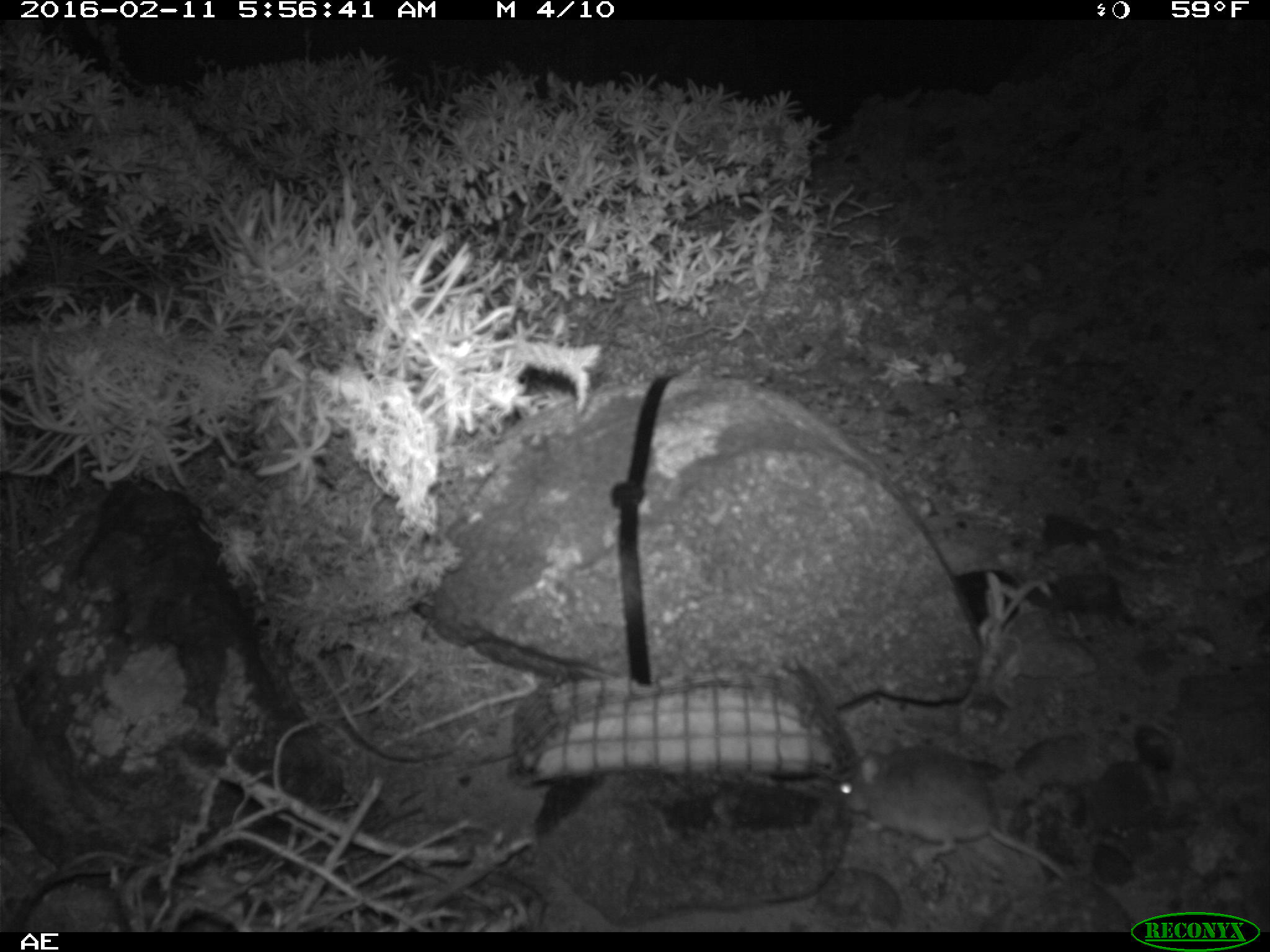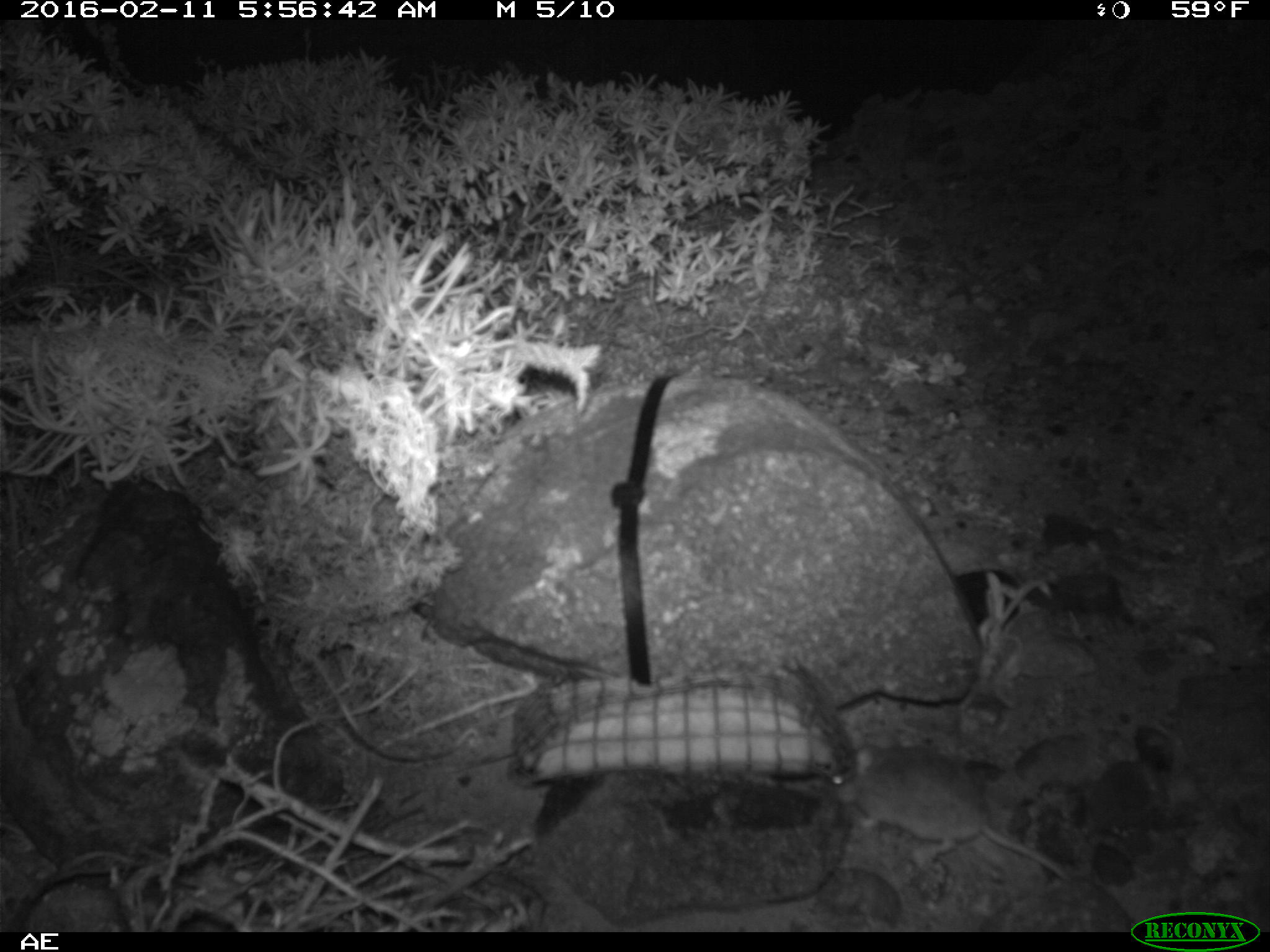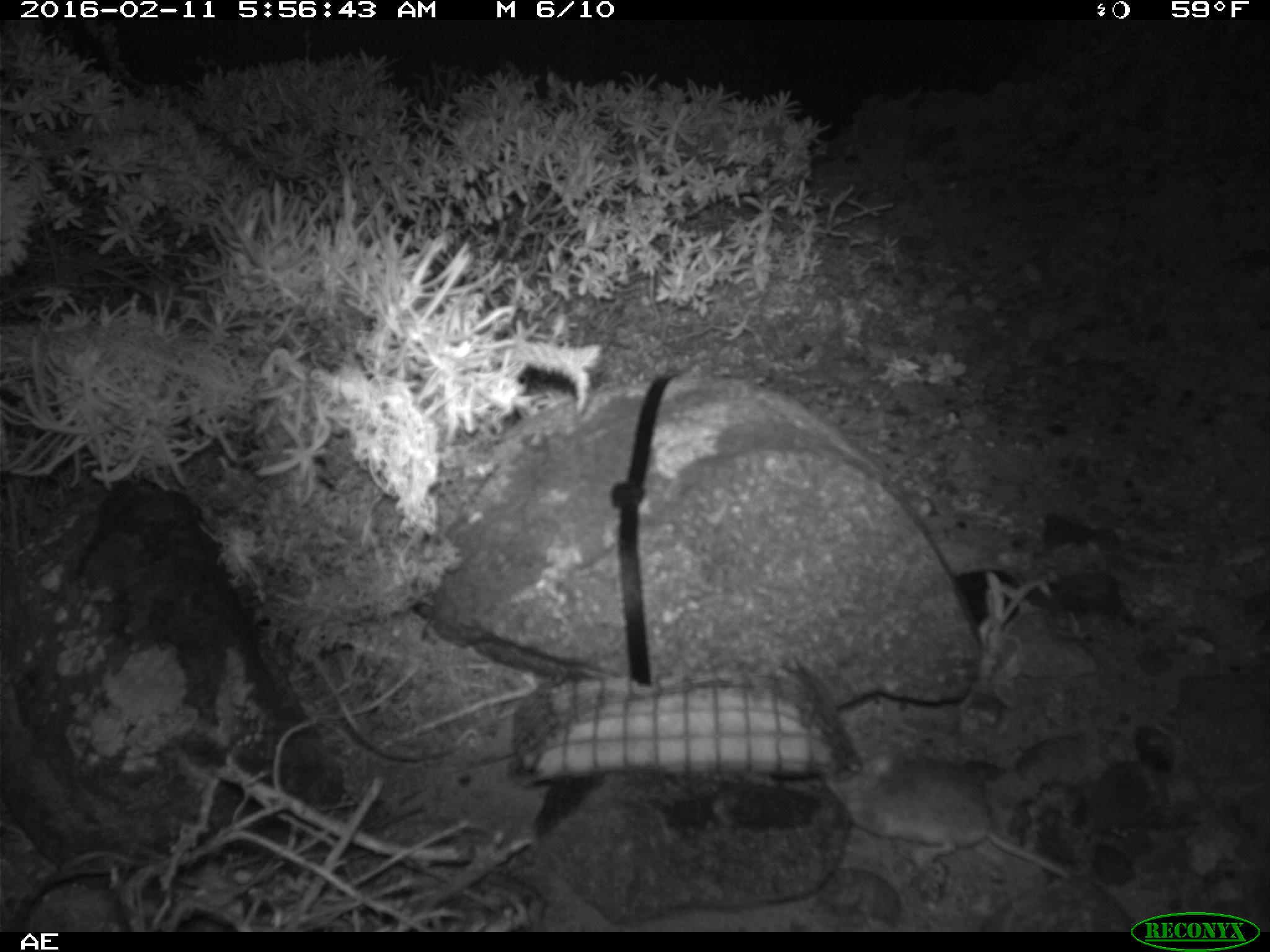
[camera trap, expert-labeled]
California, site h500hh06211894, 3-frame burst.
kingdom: Animalia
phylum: Chordata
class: Mammalia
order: Rodentia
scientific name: Rodentia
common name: rodent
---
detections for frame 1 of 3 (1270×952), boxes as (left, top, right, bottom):
rodent: (835, 745, 1068, 880)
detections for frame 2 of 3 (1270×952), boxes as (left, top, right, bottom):
rodent: (829, 744, 1069, 879)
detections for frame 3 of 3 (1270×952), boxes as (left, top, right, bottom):
rodent: (825, 743, 1070, 878)